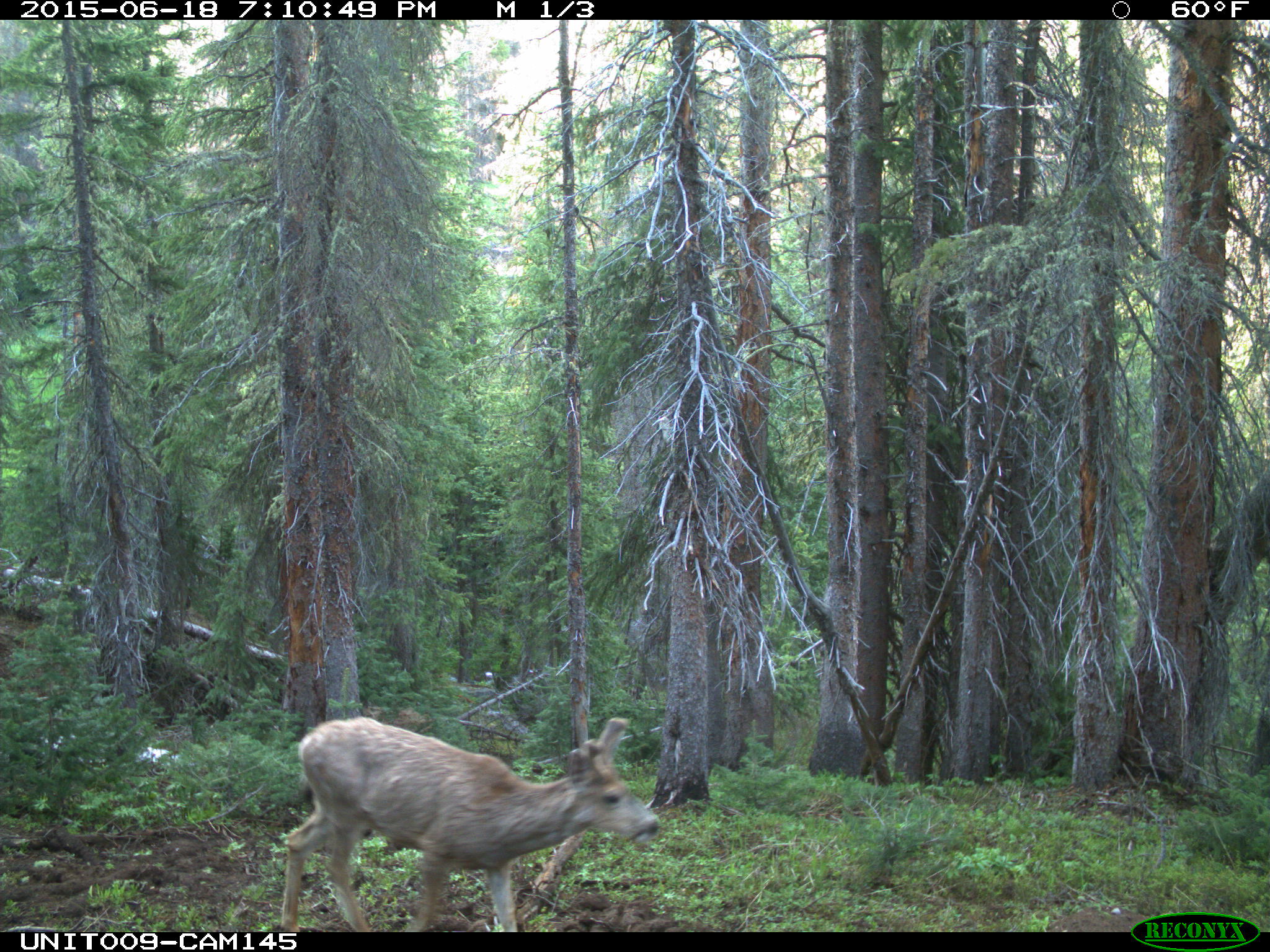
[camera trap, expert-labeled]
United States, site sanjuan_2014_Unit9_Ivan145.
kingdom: Animalia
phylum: Chordata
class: Mammalia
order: Artiodactyla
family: Cervidae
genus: Odocoileus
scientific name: Odocoileus hemionus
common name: mule deer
Odocoileus hemionus (mule deer).